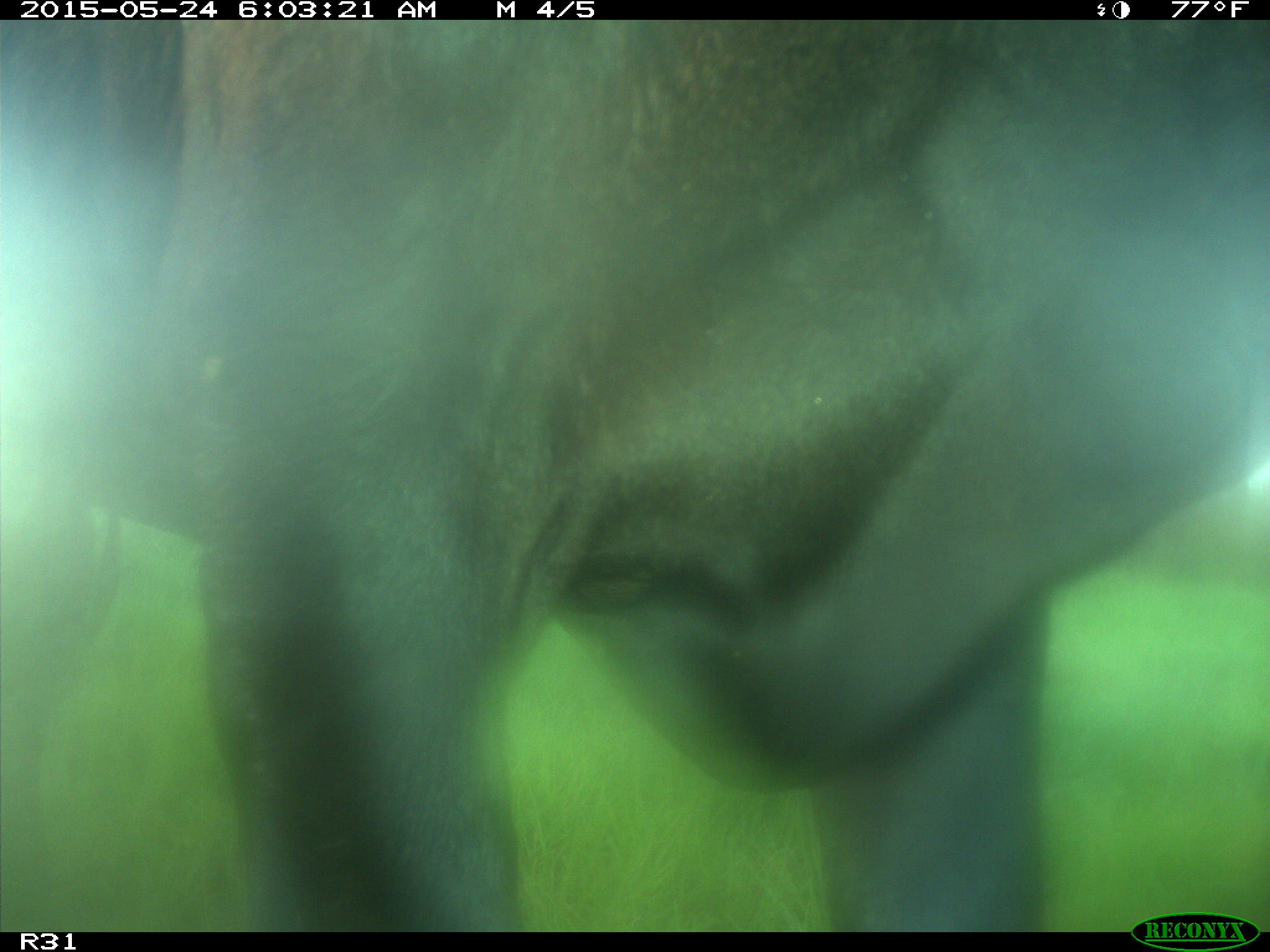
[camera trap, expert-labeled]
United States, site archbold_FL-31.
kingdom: Animalia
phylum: Chordata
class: Mammalia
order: Artiodactyla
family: Bovidae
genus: Bos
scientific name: Bos taurus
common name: domestic cow